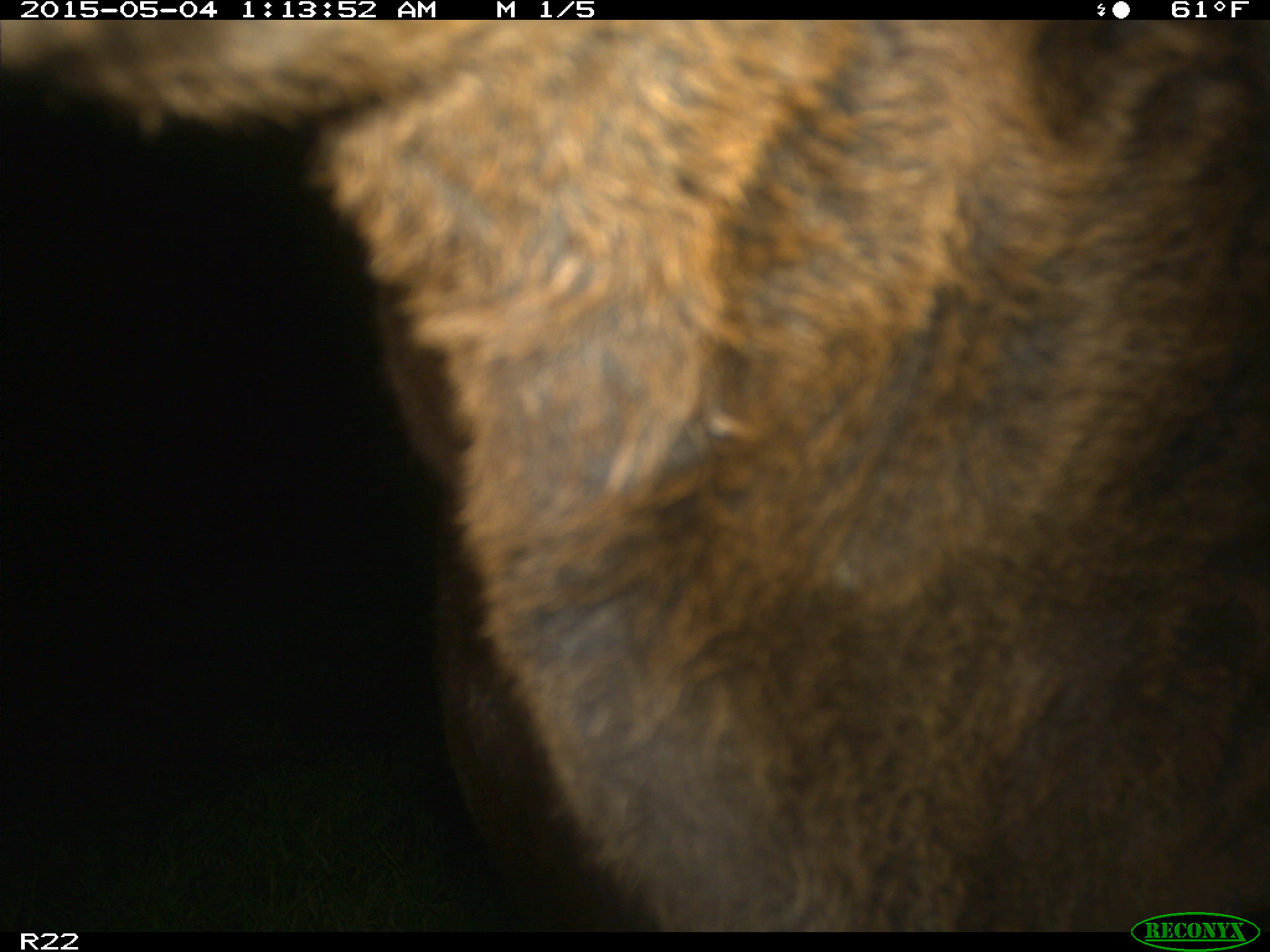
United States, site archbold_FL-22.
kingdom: Animalia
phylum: Chordata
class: Mammalia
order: Artiodactyla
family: Bovidae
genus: Bos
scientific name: Bos taurus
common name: domestic cow